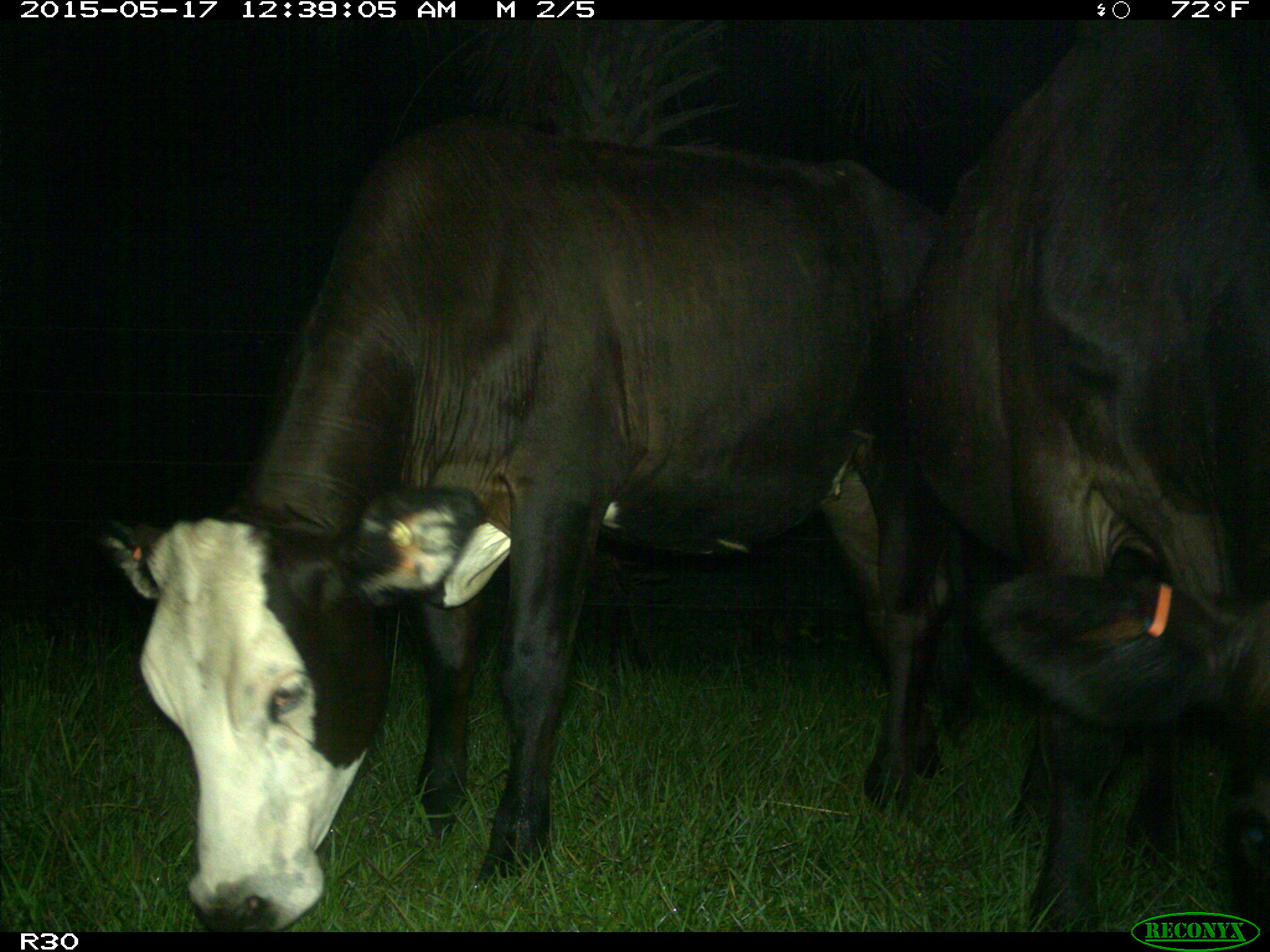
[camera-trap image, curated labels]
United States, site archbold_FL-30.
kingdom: Animalia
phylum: Chordata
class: Mammalia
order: Artiodactyla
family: Bovidae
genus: Bos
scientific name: Bos taurus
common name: domestic cow